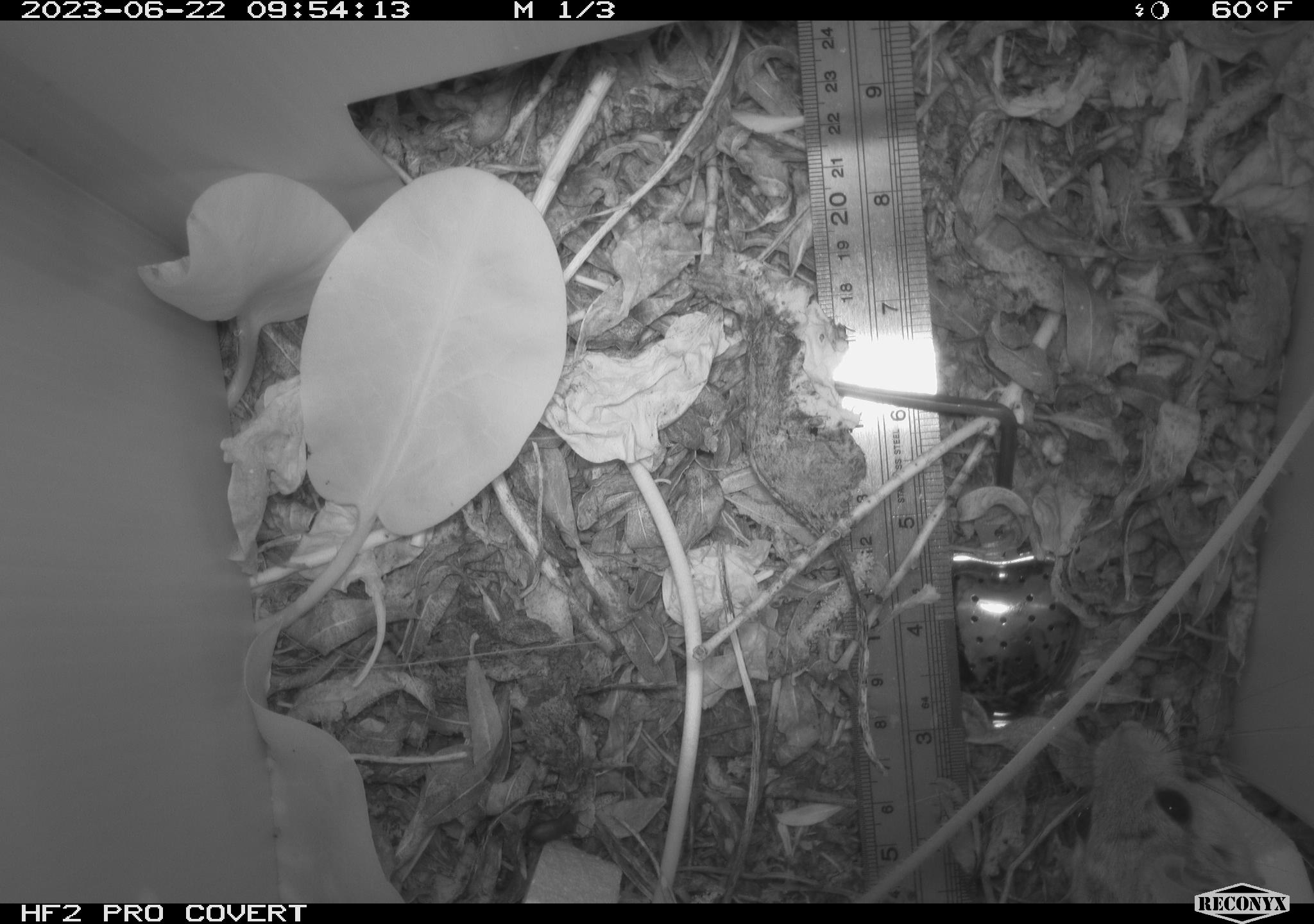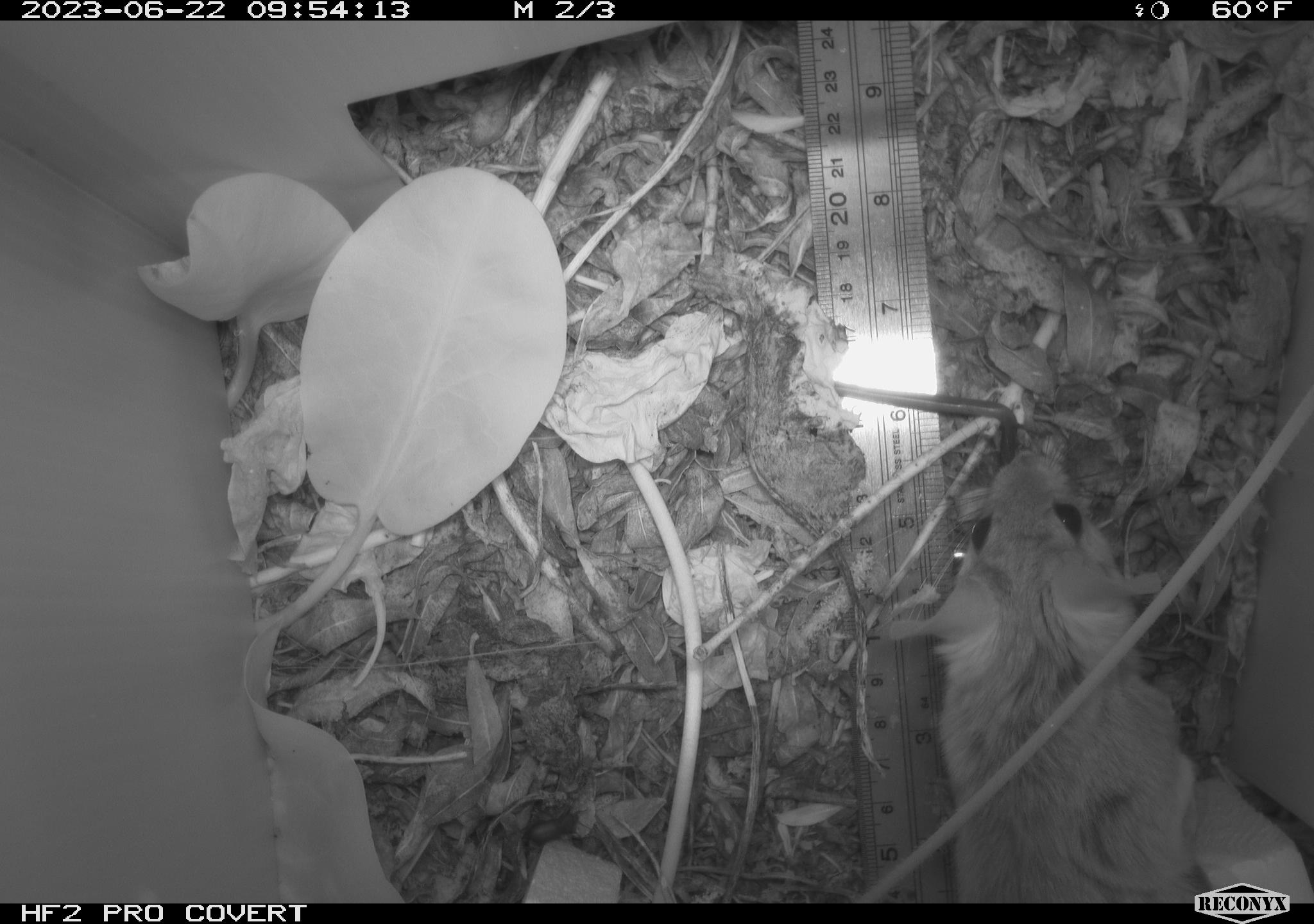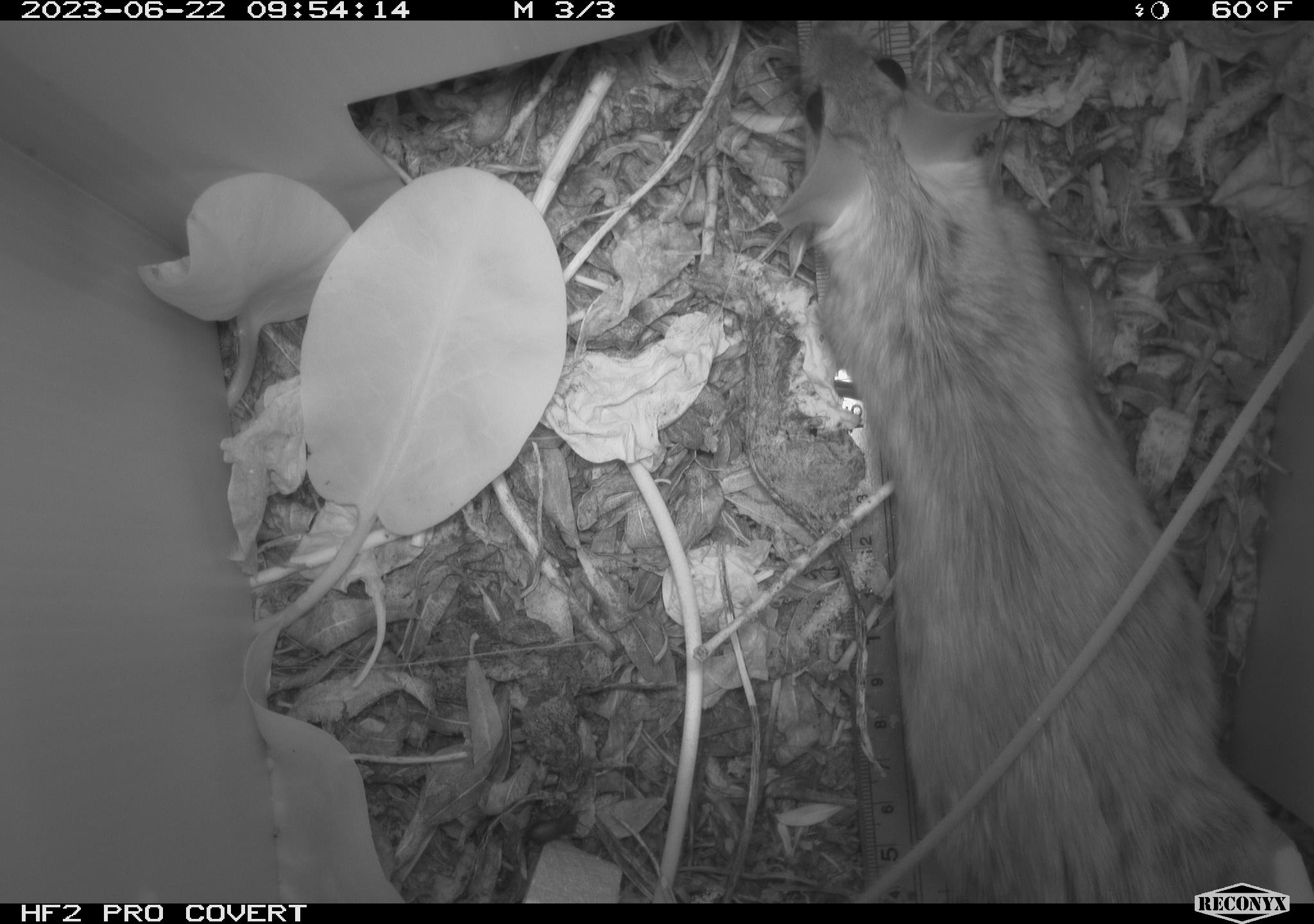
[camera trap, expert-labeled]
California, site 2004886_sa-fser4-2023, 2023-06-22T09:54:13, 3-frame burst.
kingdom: Animalia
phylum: Chordata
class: Mammalia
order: Rodentia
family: Cricetidae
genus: Neotoma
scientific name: Neotoma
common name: pack rat or woodrat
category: neotoma species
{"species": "neotoma species (pack rat or woodrat) (Neotoma)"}